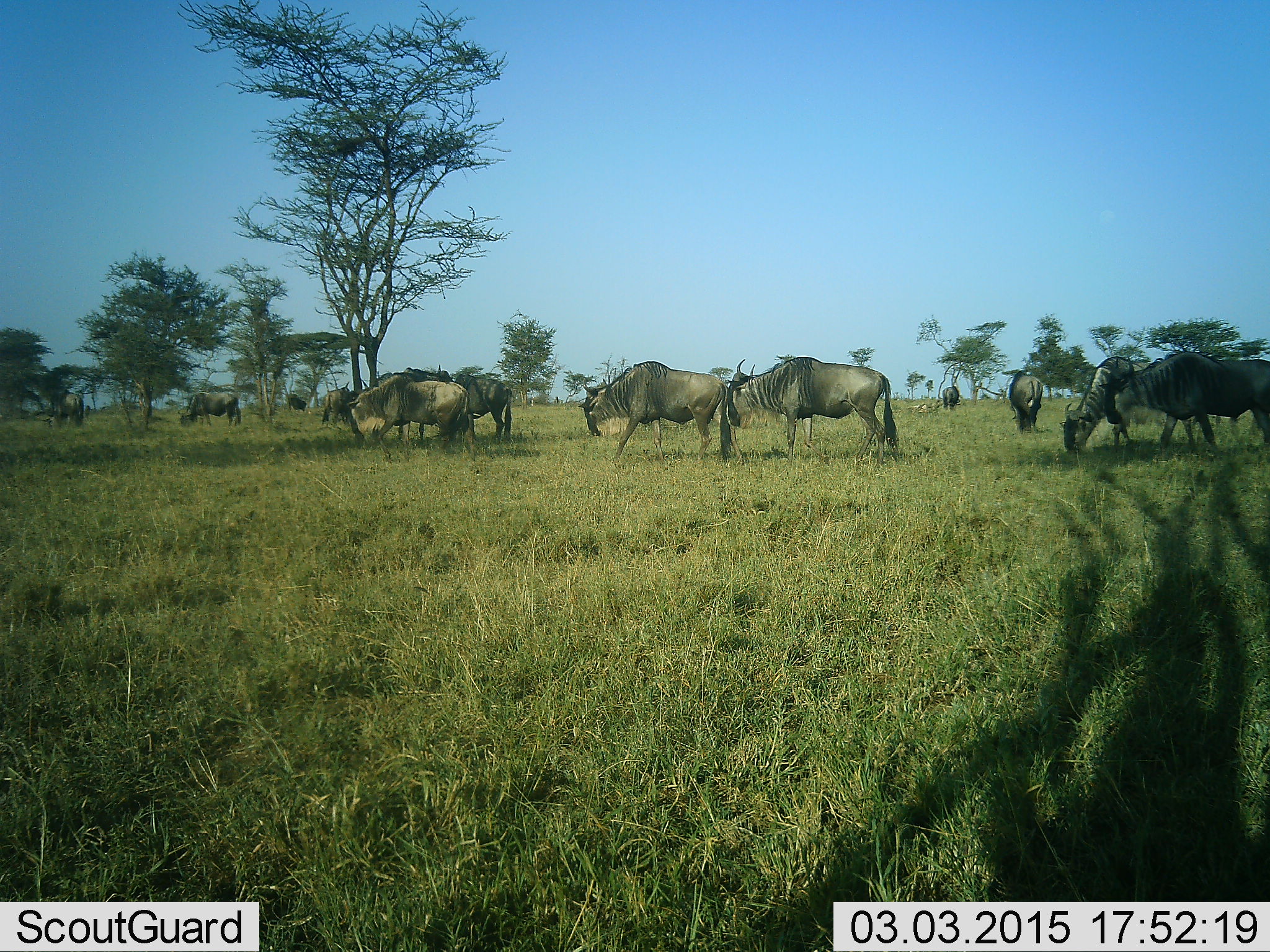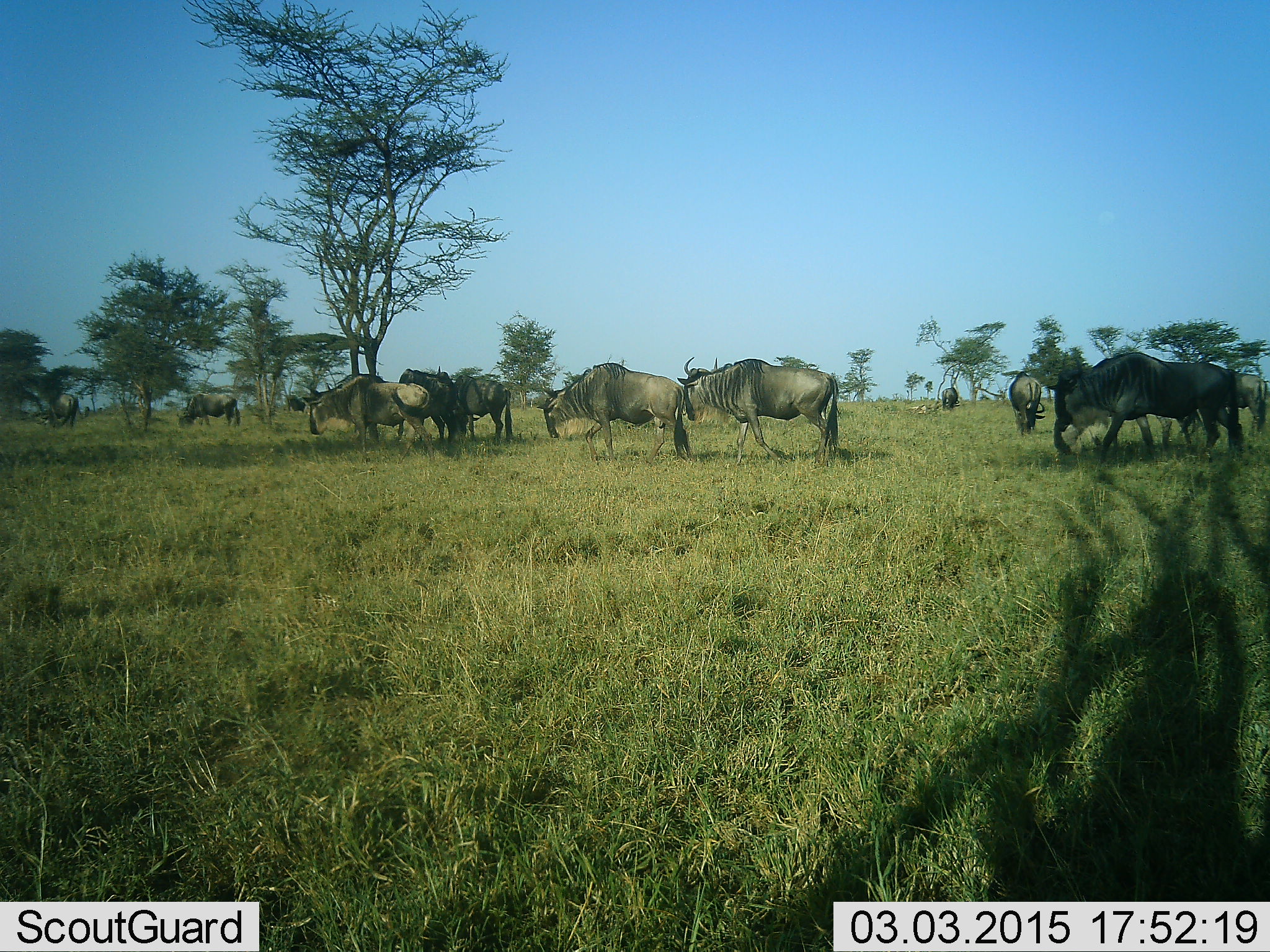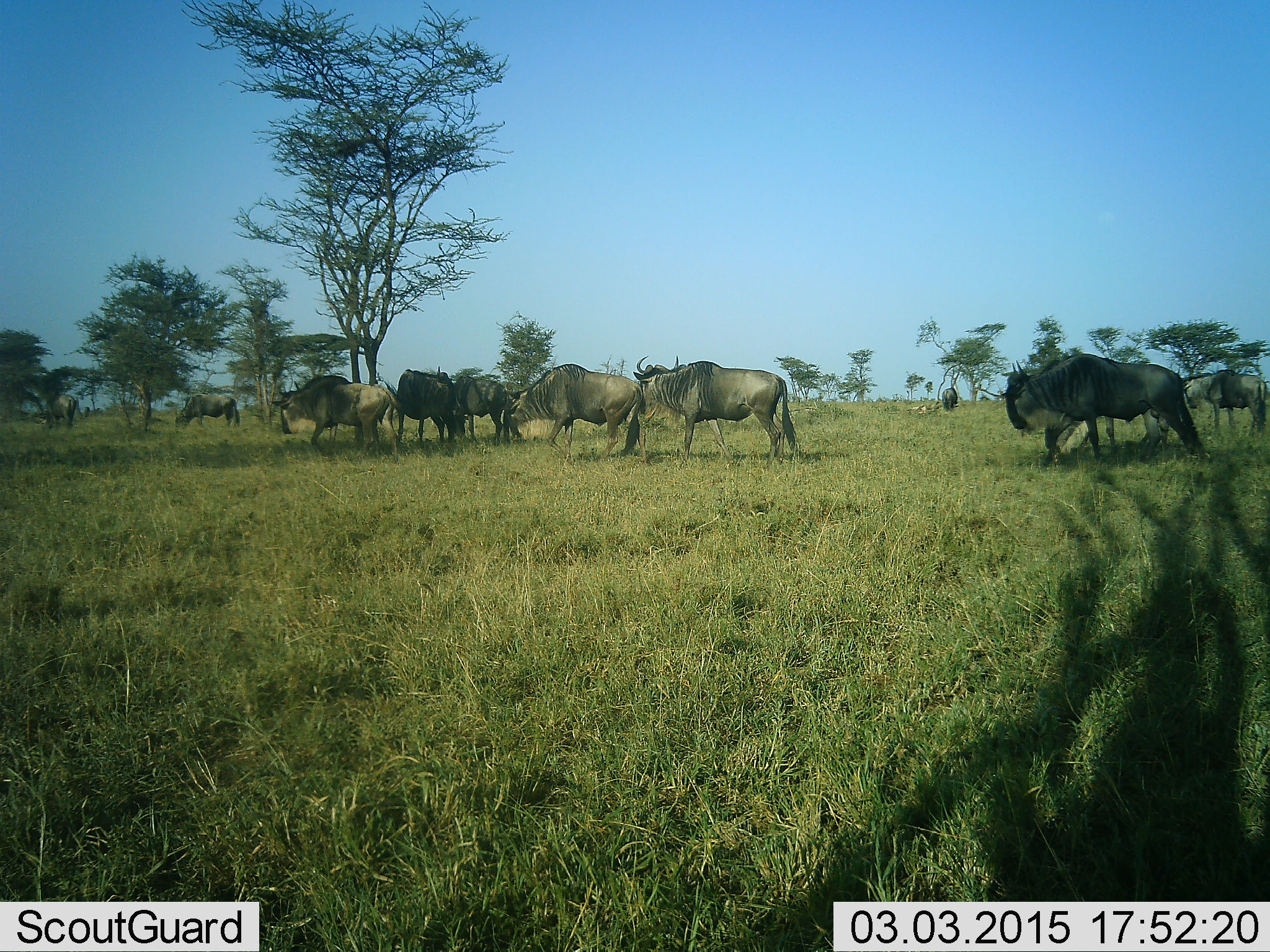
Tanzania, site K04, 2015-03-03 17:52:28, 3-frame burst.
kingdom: Animalia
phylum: Chordata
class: Mammalia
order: Artiodactyla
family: Bovidae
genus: Connochaetes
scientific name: Connochaetes taurinus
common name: blue wildebeest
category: wildebeest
Wildebeest (blue wildebeest) (Connochaetes taurinus), count 11-50. Behavior (volunteer vote fractions): standing 20%, resting 0%, moving 70%, interacting 0%. Young present (vote fraction): 0%. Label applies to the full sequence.